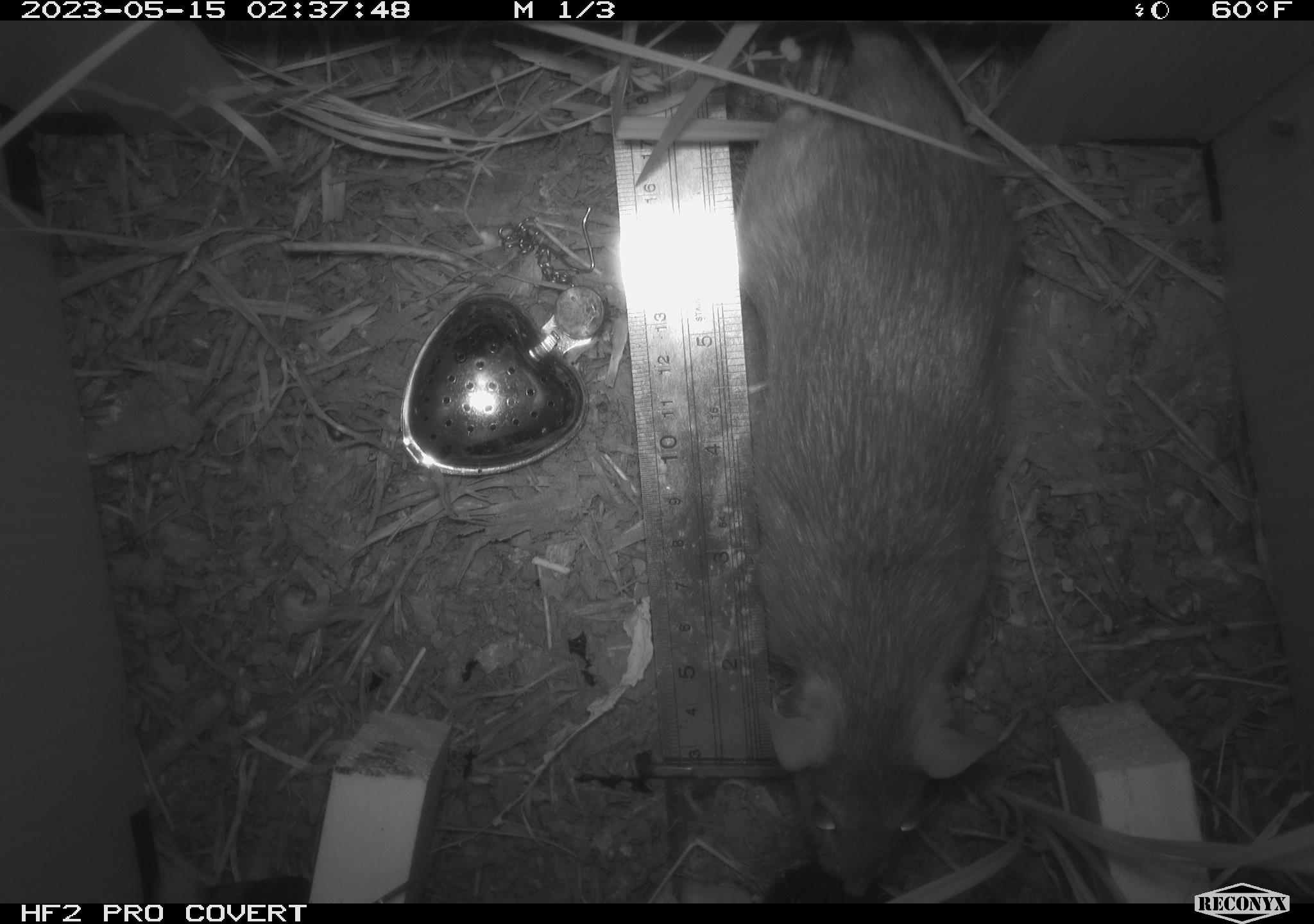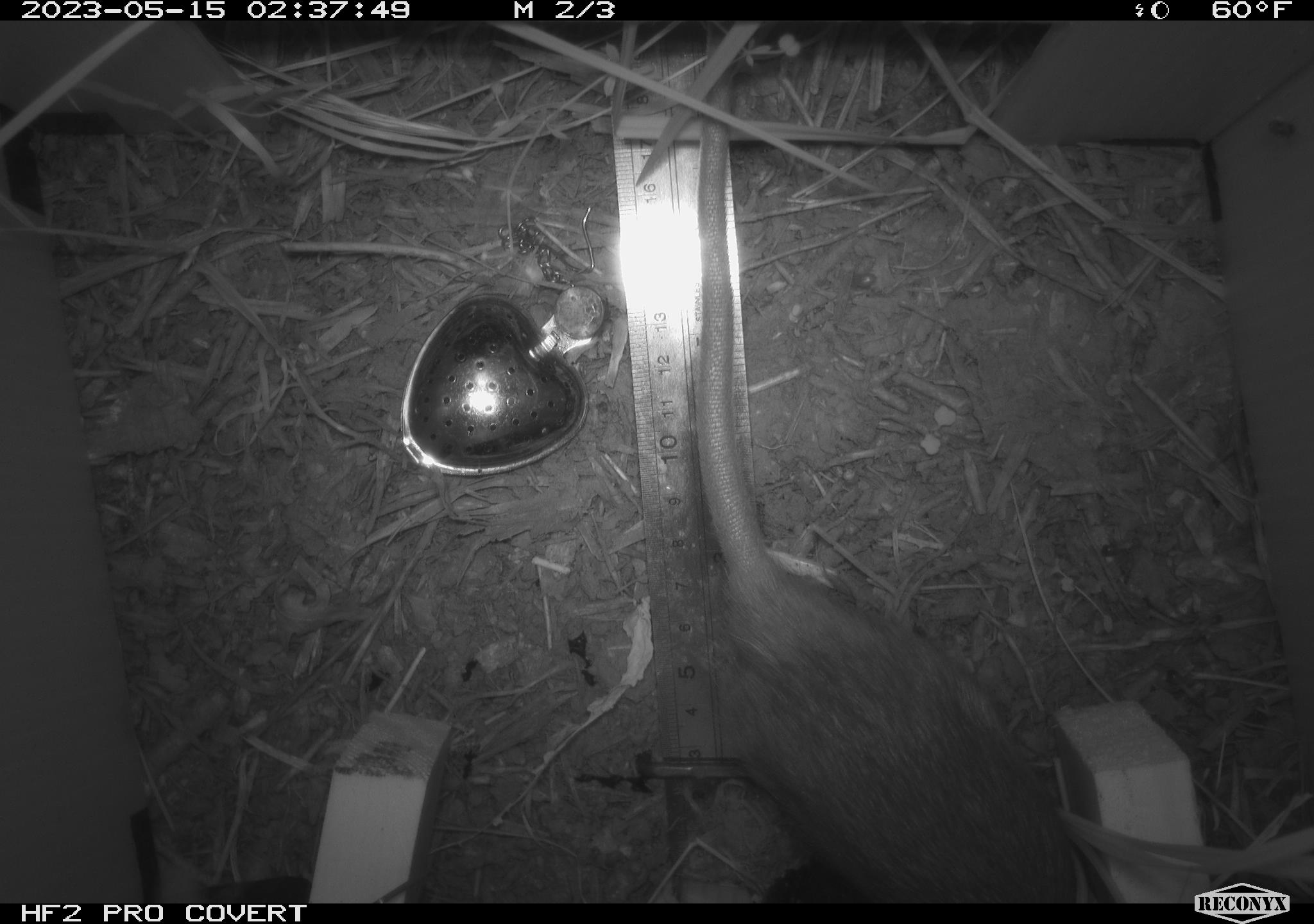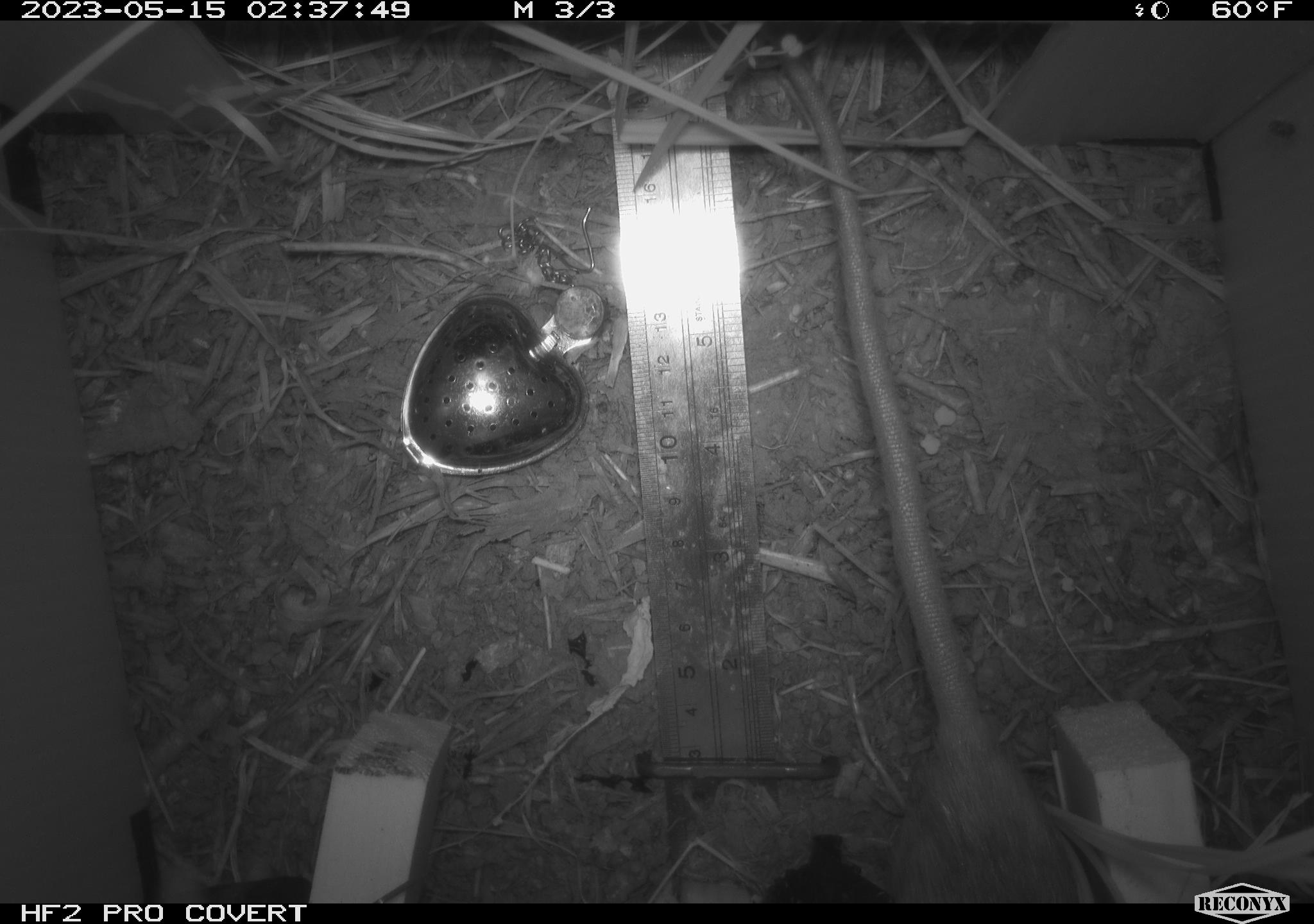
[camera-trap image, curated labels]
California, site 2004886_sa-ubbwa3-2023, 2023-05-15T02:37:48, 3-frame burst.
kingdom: Animalia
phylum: Chordata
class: Mammalia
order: Rodentia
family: Muridae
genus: Rattus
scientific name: Rattus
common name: rat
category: rattus species